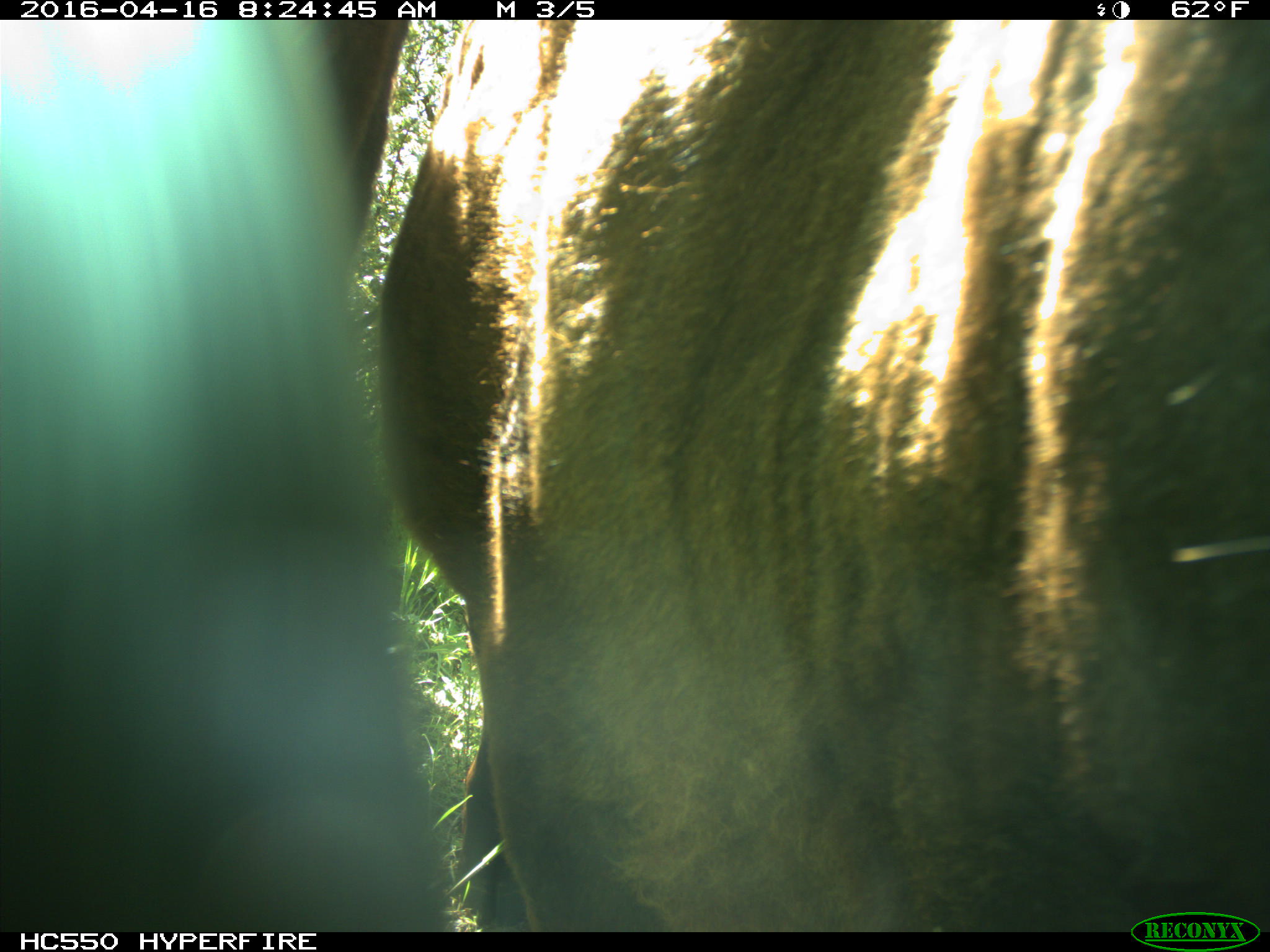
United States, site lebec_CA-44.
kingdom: Animalia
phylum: Chordata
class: Mammalia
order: Artiodactyla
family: Bovidae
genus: Bos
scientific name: Bos taurus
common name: domestic cow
Bos taurus (domestic cow).